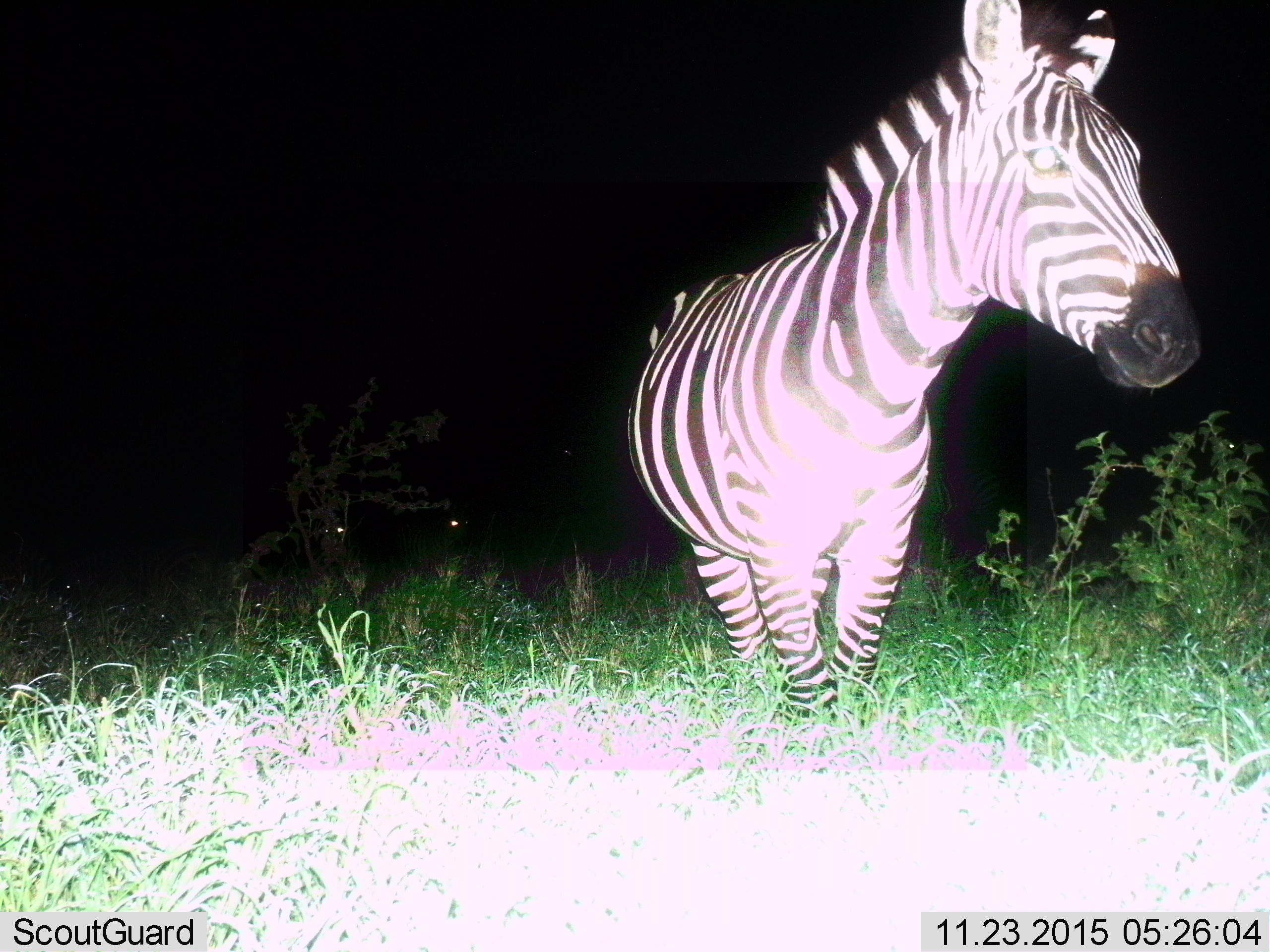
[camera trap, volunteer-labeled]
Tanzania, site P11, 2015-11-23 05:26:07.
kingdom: Animalia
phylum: Chordata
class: Mammalia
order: Perissodactyla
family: Equidae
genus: Equus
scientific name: Equus quagga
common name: plains zebra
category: zebra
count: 1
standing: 90%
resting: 10%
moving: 10%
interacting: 0%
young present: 0%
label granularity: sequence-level